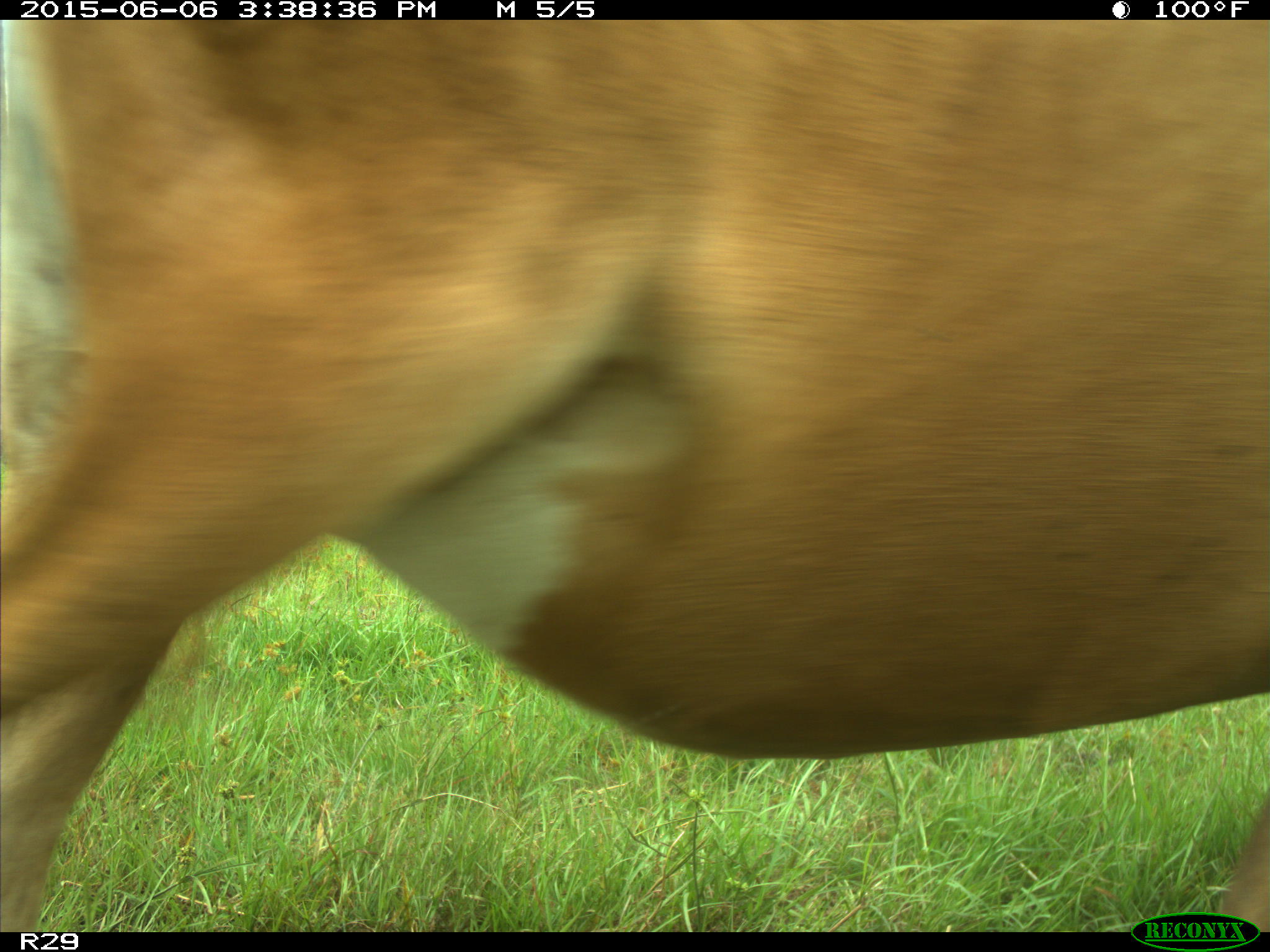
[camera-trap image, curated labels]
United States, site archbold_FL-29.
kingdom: Animalia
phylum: Chordata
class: Mammalia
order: Artiodactyla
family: Bovidae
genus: Bos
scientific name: Bos taurus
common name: domestic cow